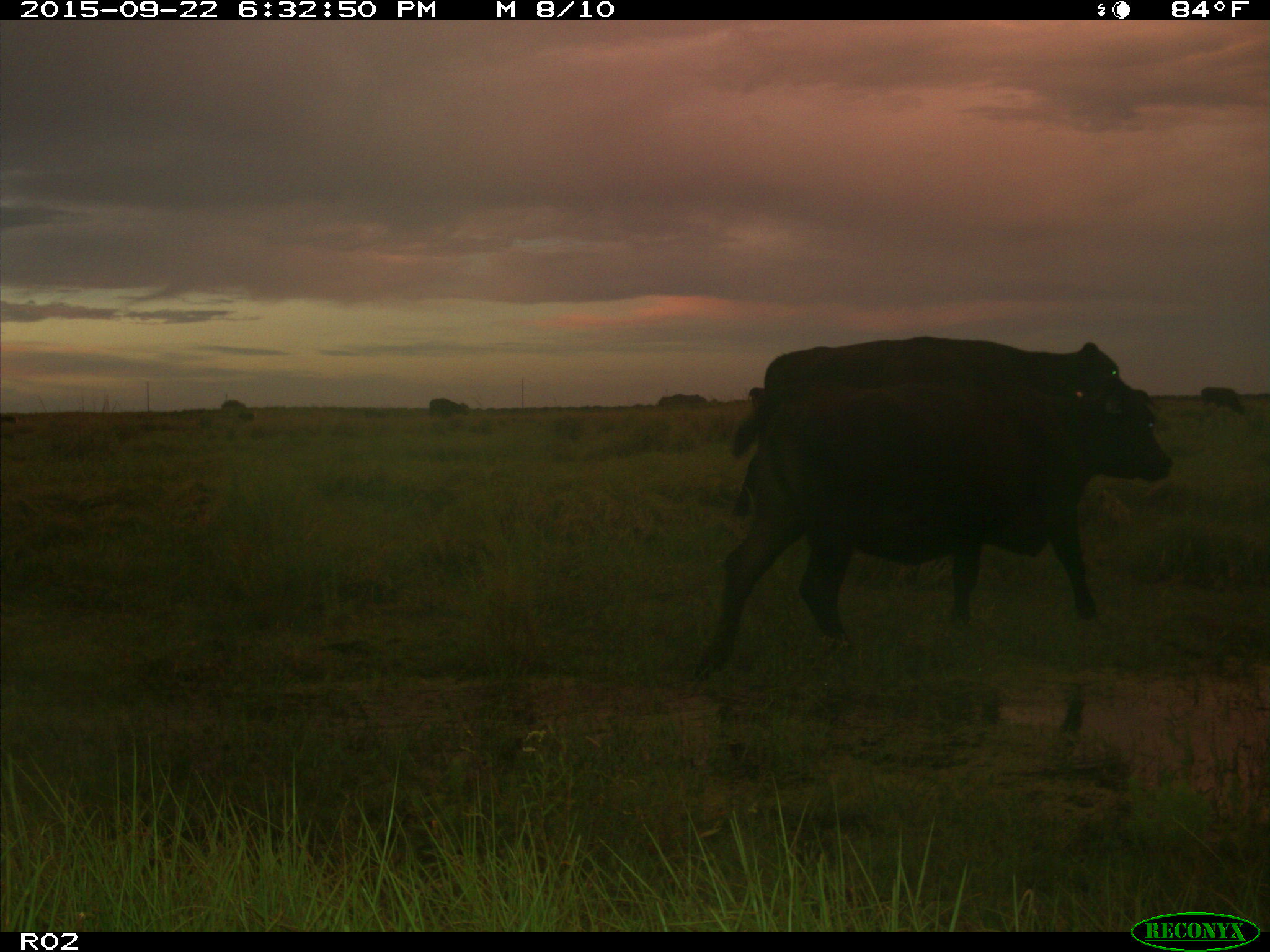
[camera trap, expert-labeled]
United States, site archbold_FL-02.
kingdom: Animalia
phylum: Chordata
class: Mammalia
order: Artiodactyla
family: Bovidae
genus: Bos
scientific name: Bos taurus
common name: domestic cow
Bos taurus (domestic cow).